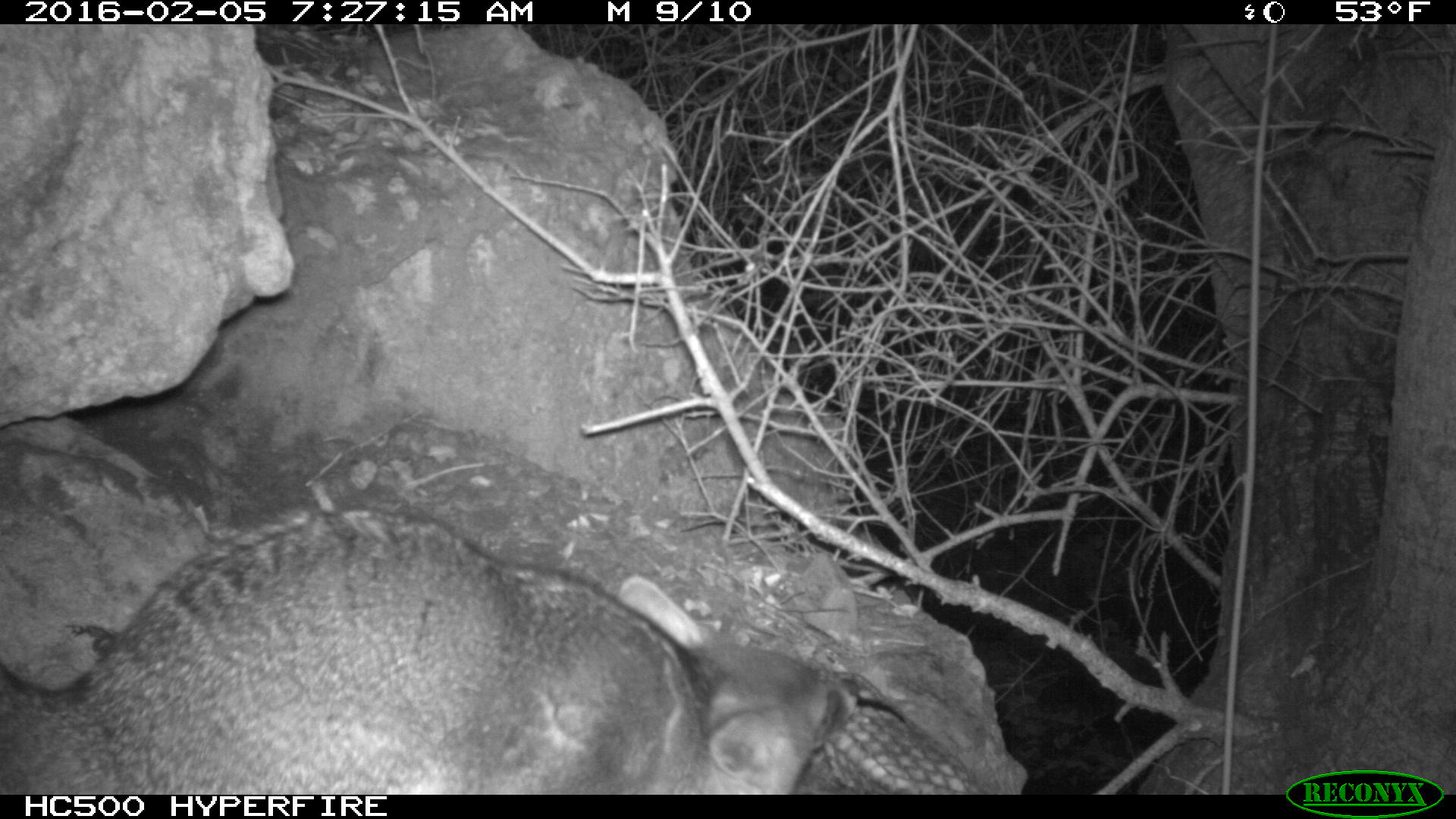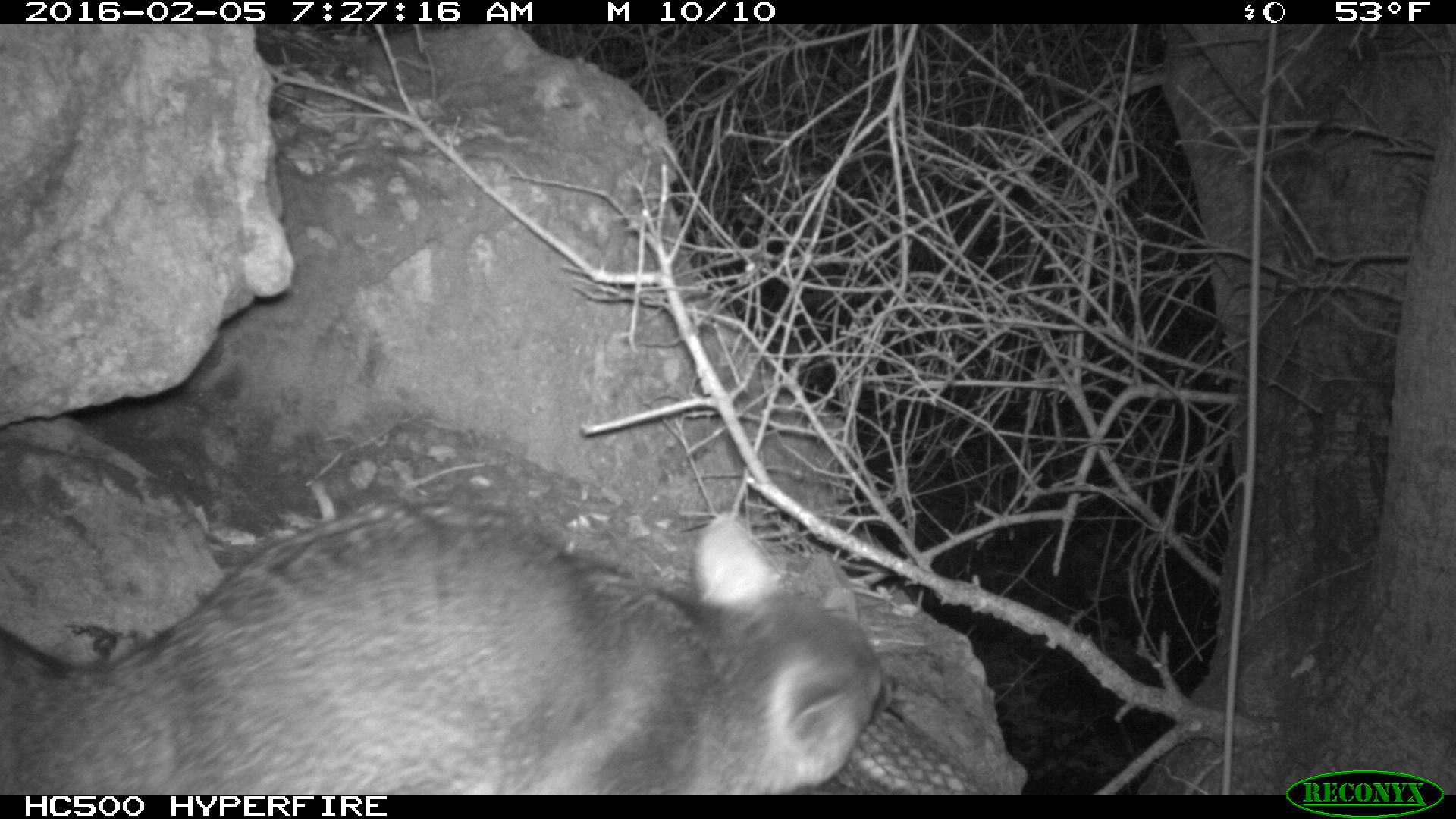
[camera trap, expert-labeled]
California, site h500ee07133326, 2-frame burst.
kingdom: Animalia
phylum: Chordata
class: Mammalia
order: Carnivora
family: Canidae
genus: Urocyon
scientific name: Urocyon littoralis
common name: island fox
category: fox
Fox (island fox) (Urocyon littoralis).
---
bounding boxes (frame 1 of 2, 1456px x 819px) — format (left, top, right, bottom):
fox: (0, 505, 848, 793)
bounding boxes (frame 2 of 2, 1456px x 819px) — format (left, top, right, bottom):
fox: (0, 500, 899, 794)